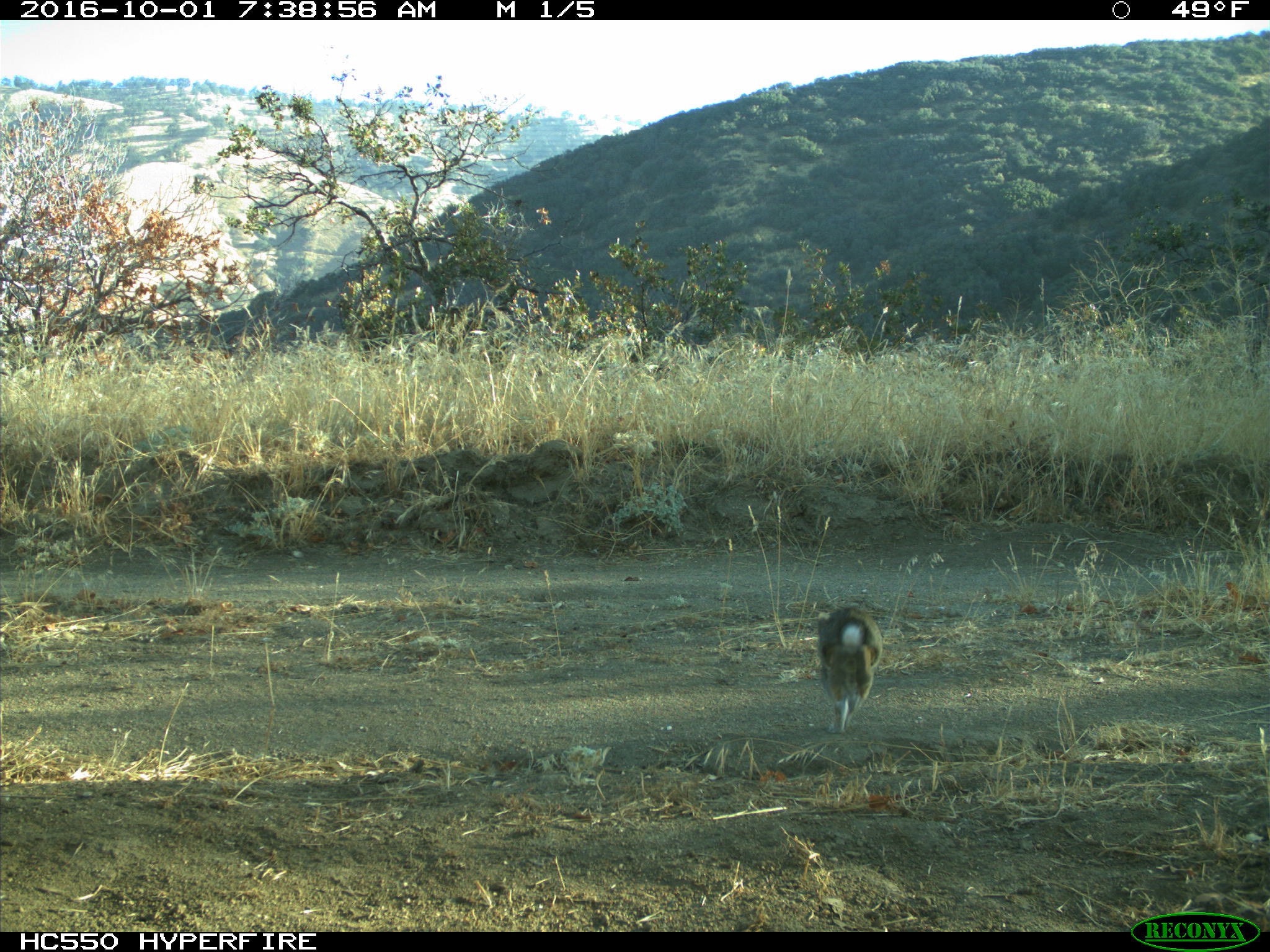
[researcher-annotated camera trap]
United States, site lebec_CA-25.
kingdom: Animalia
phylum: Chordata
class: Mammalia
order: Lagomorpha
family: Leporidae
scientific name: Leporidae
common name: rabbits and hares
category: unidentified rabbit